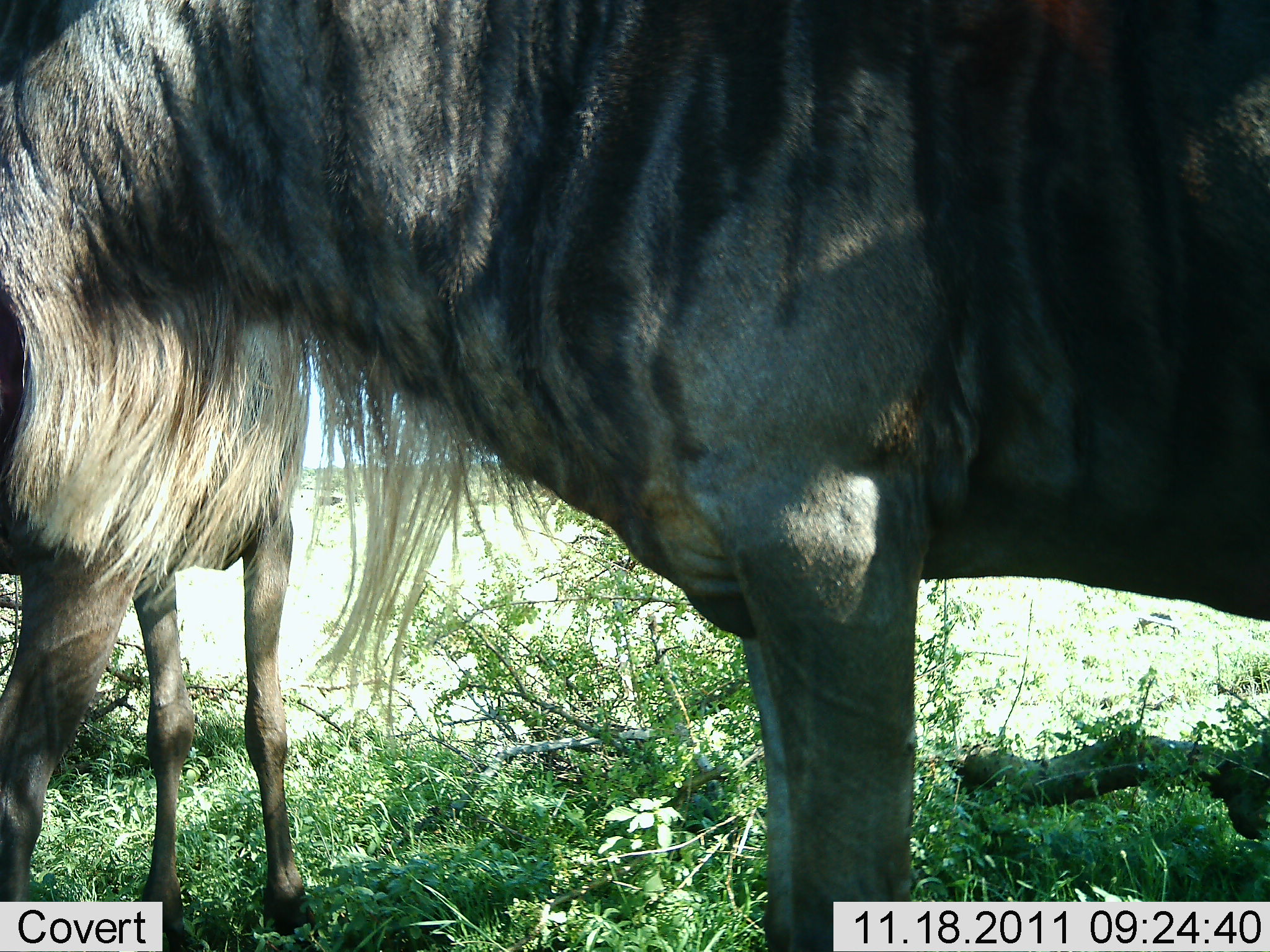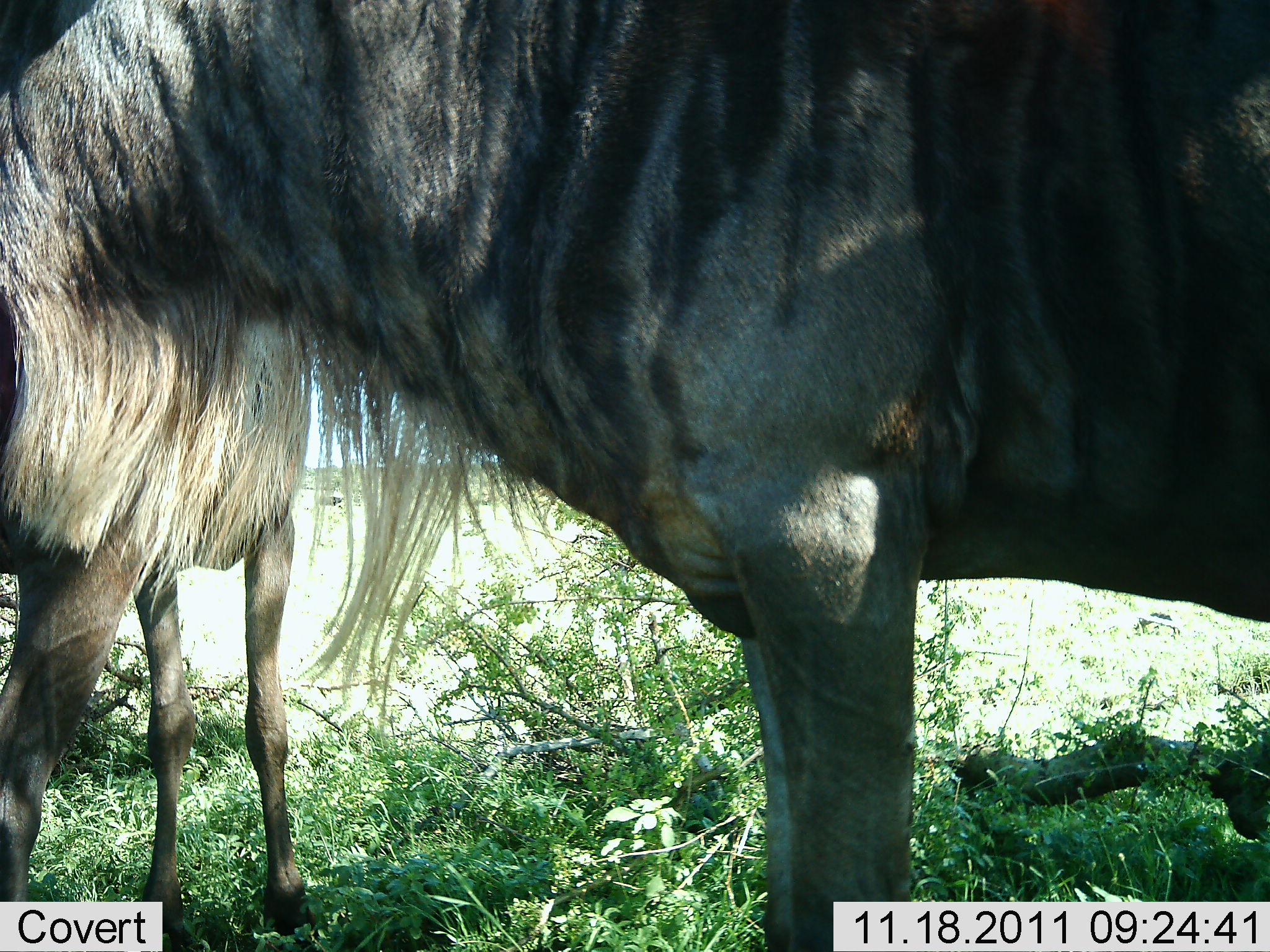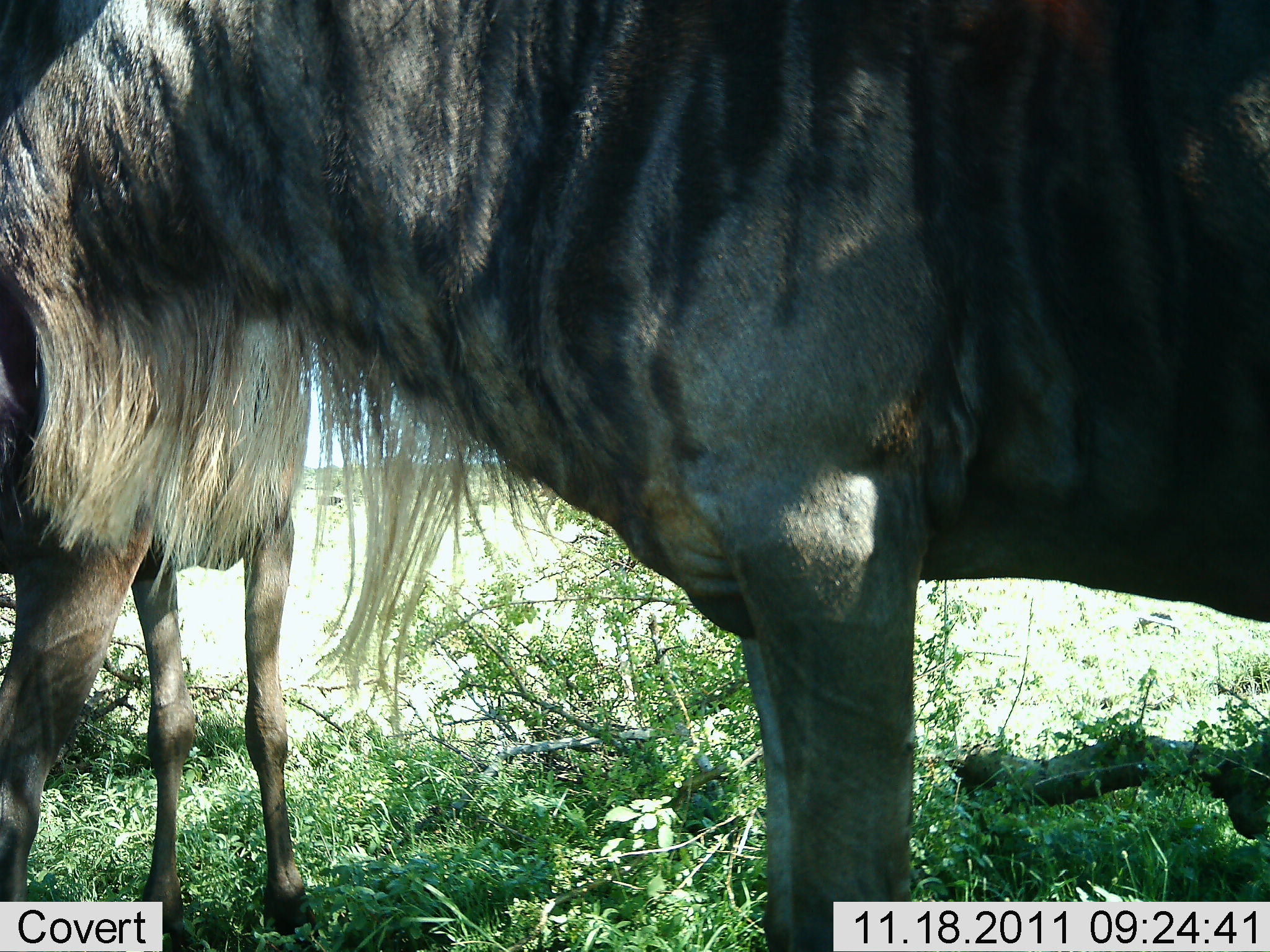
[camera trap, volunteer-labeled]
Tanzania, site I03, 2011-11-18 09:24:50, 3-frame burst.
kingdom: Animalia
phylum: Chordata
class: Mammalia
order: Artiodactyla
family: Bovidae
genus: Connochaetes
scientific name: Connochaetes taurinus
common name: blue wildebeest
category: wildebeest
Wildebeest (blue wildebeest) (Connochaetes taurinus), count 2. Behavior (volunteer vote fractions): standing 100%, resting 0%, moving 0%, interacting 0%. Young present (vote fraction): 0%. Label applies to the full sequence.